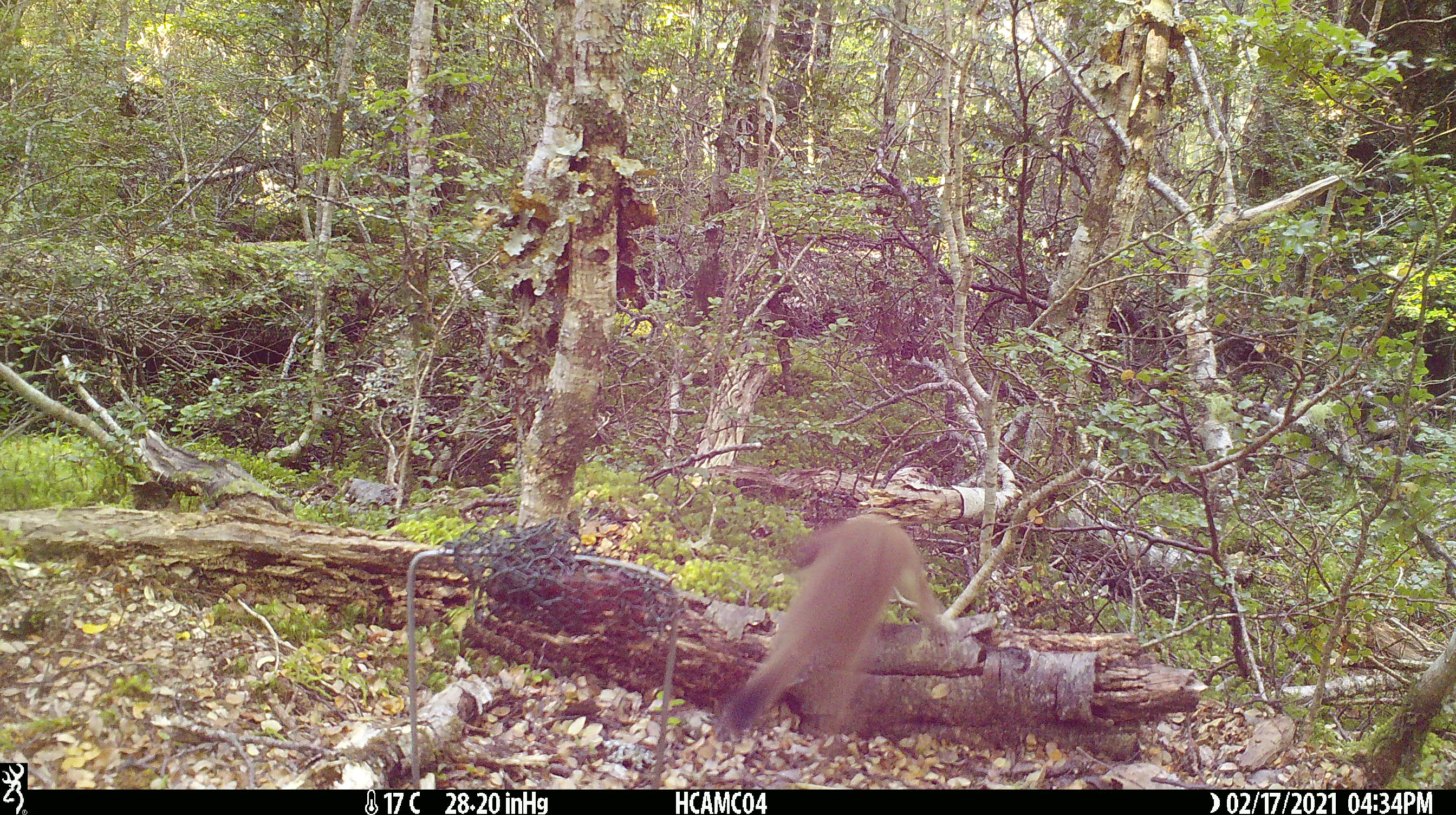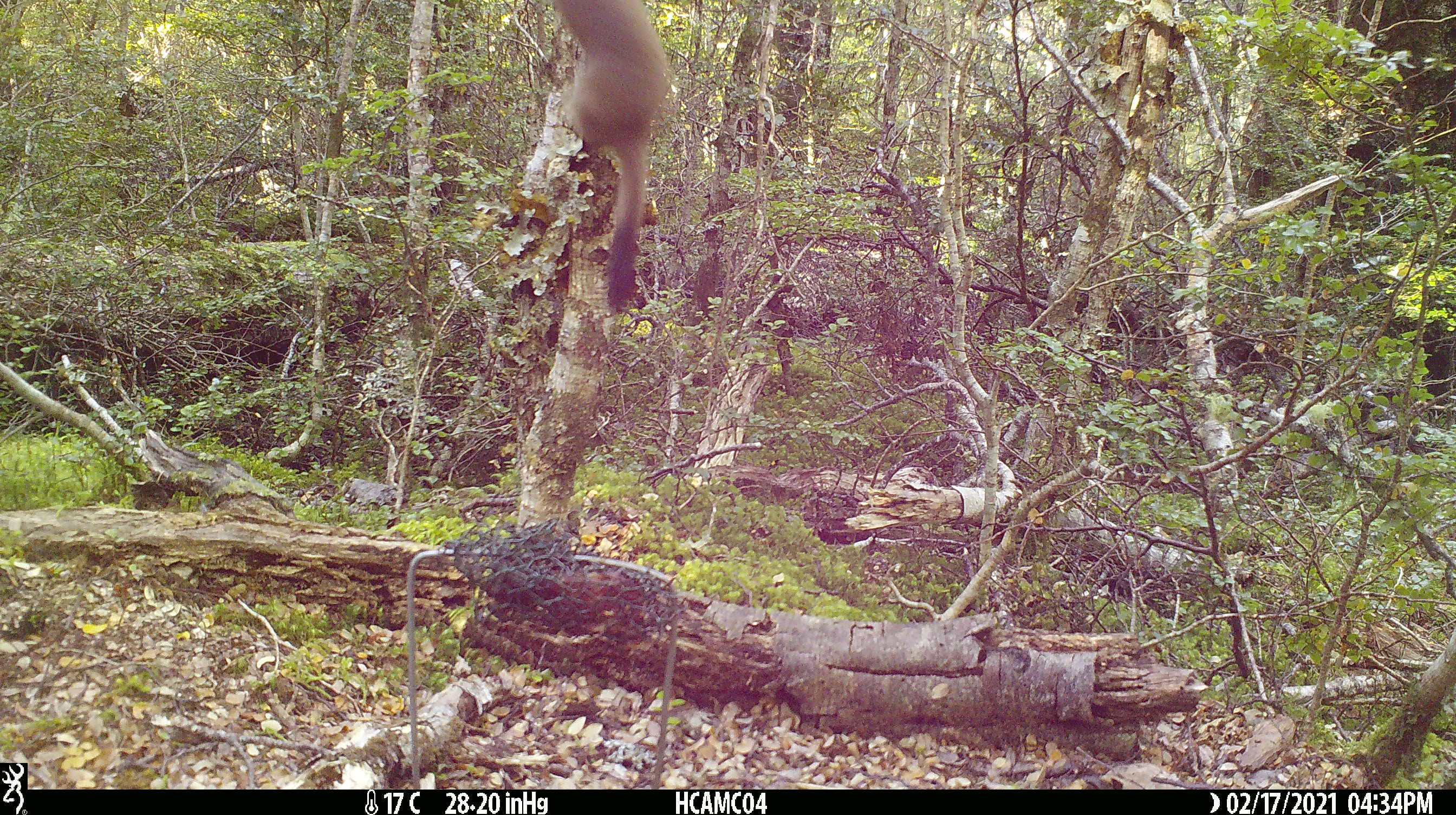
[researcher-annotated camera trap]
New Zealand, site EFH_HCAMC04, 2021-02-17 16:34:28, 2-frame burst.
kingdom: Animalia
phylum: Chordata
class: Mammalia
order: Carnivora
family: Mustelidae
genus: Mustela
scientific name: Mustela erminea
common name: stoat